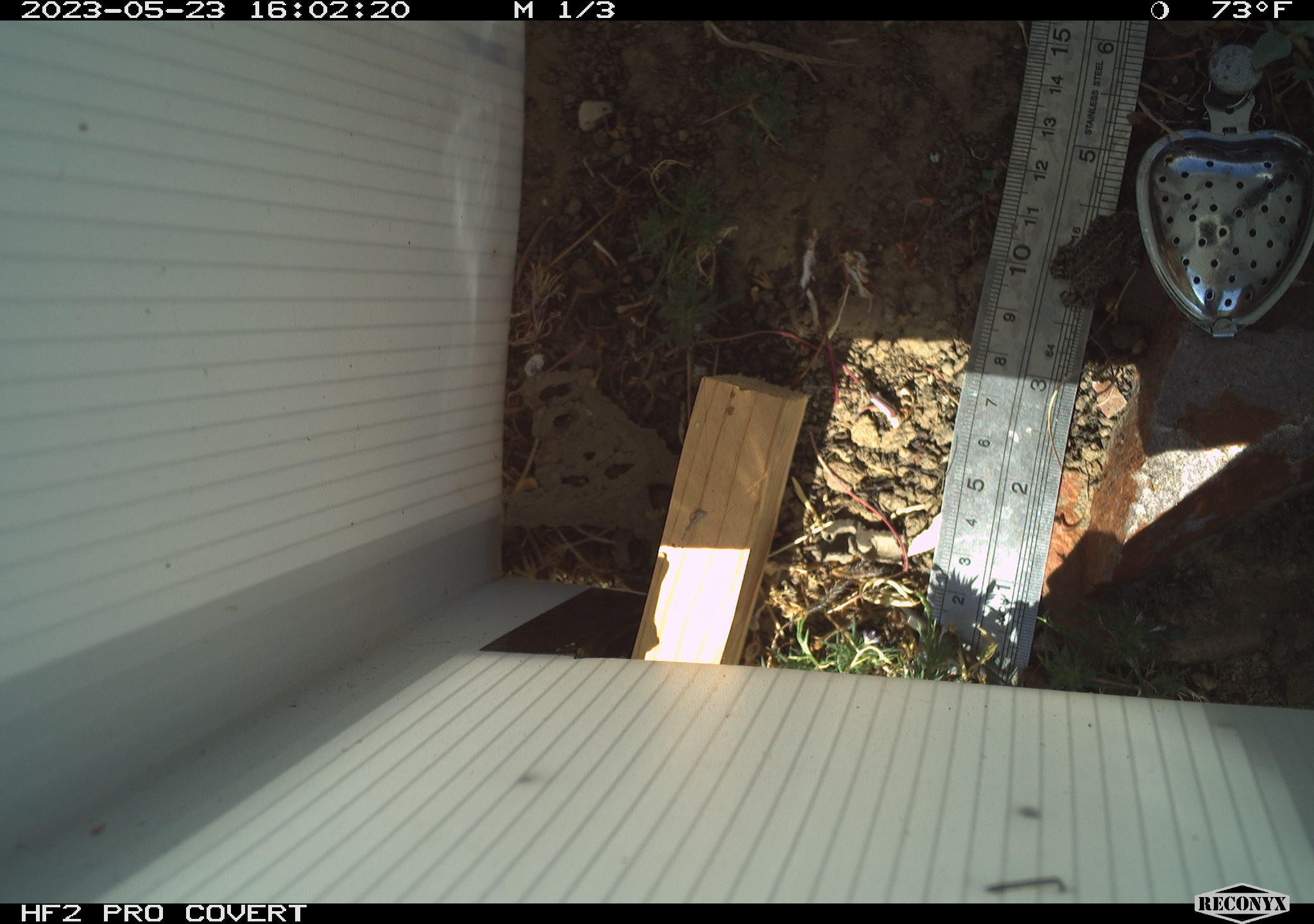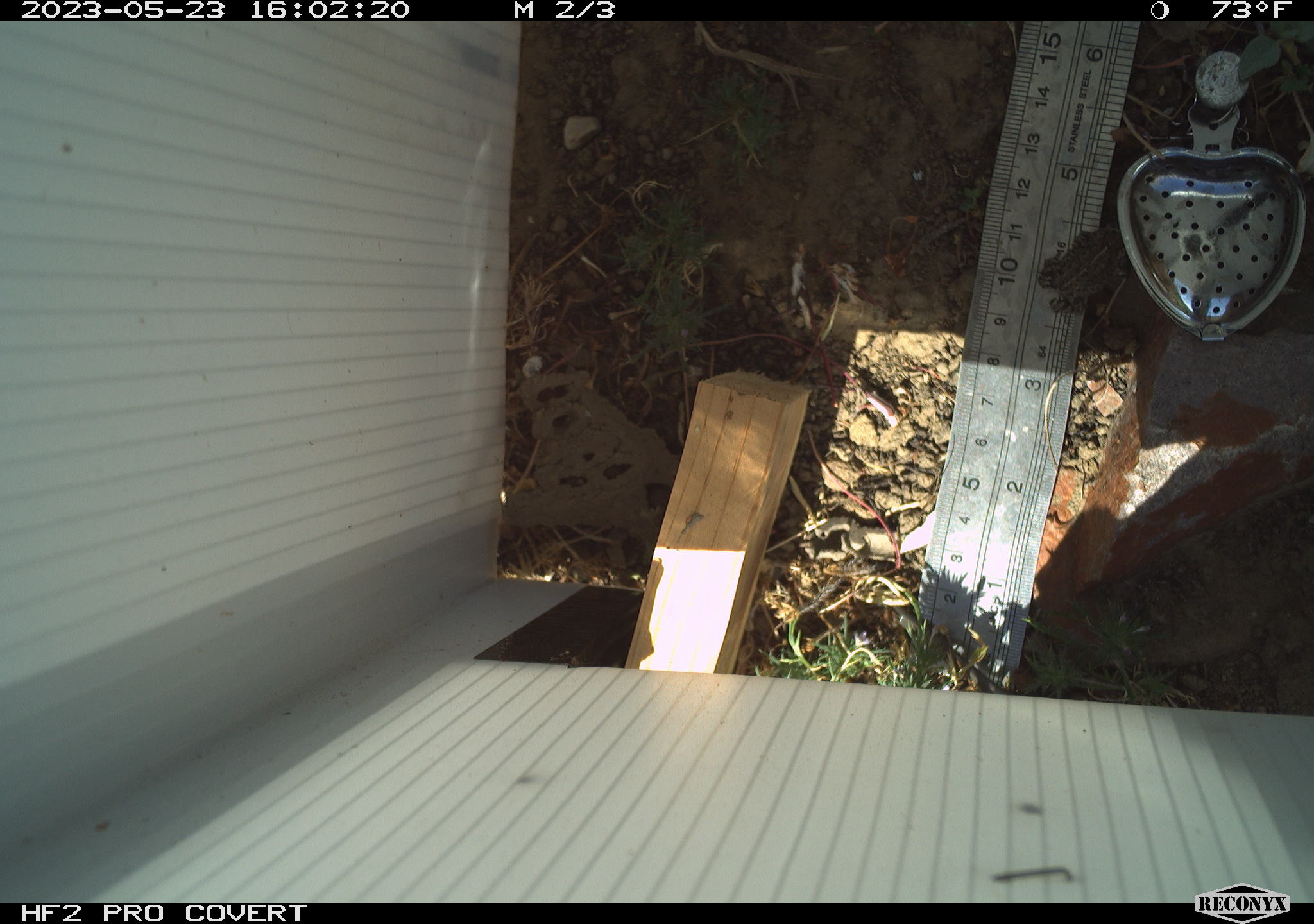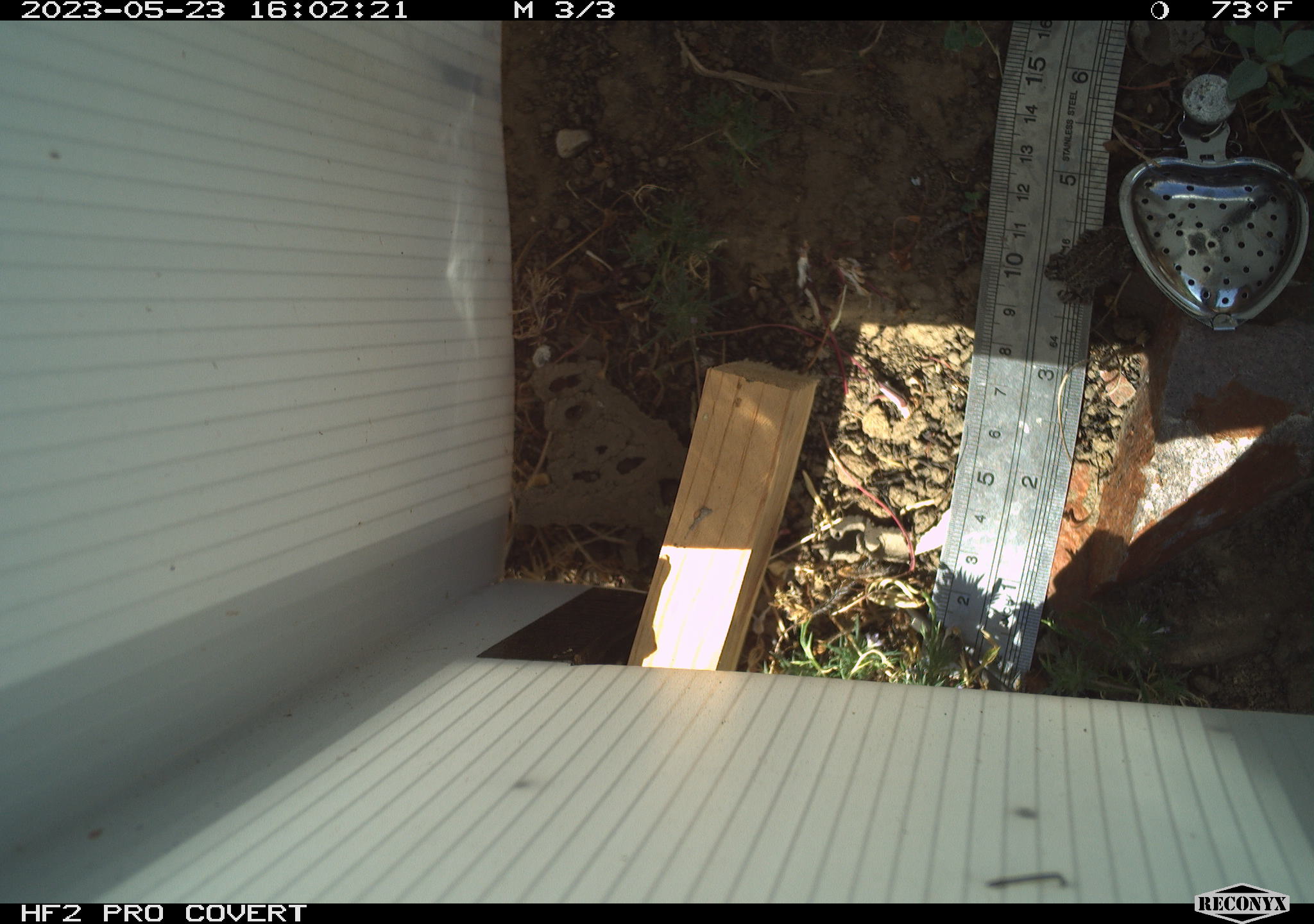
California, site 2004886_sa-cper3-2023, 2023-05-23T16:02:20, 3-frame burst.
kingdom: Animalia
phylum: Chordata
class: Amphibia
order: Anura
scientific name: Anura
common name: frogs